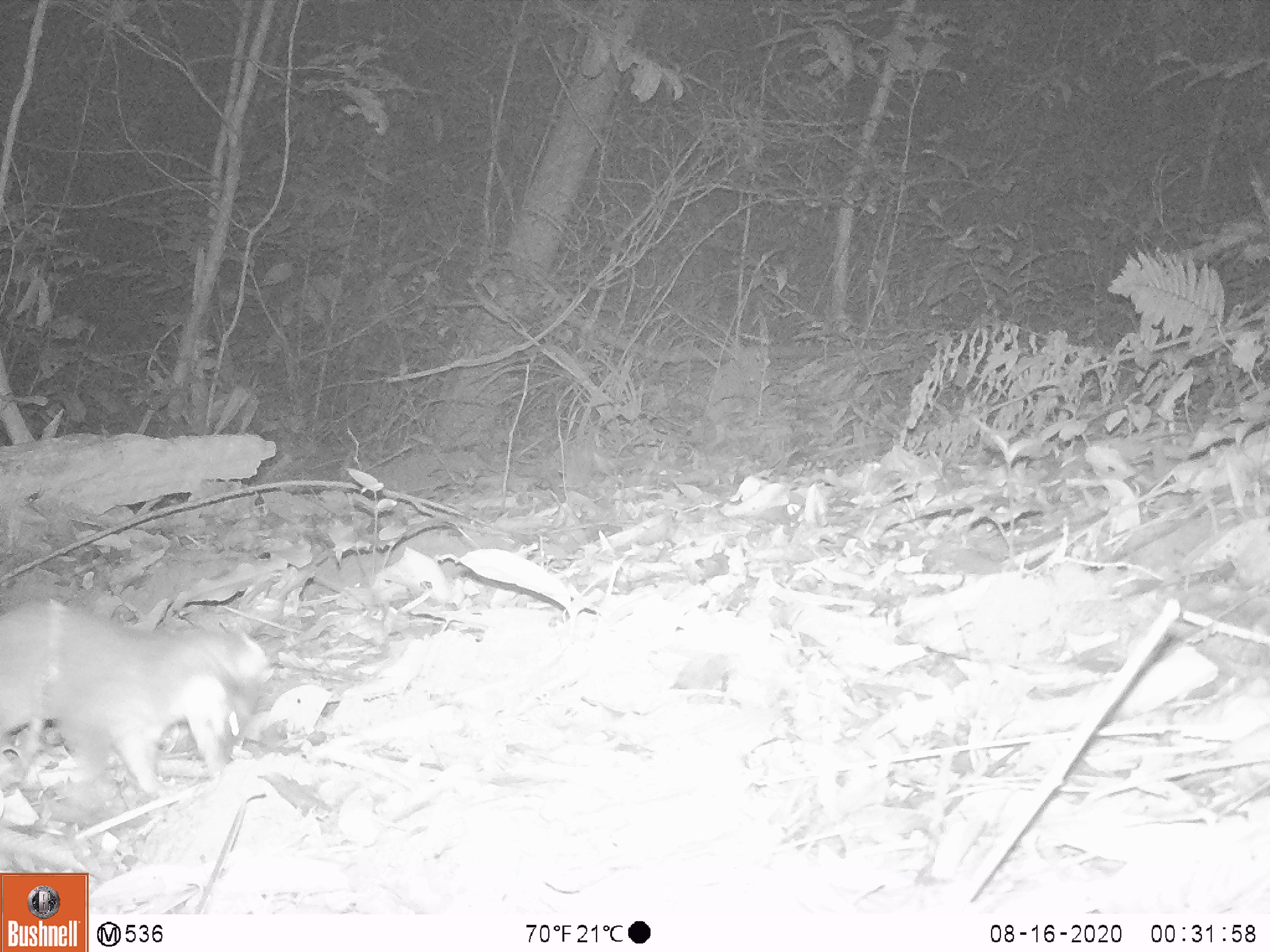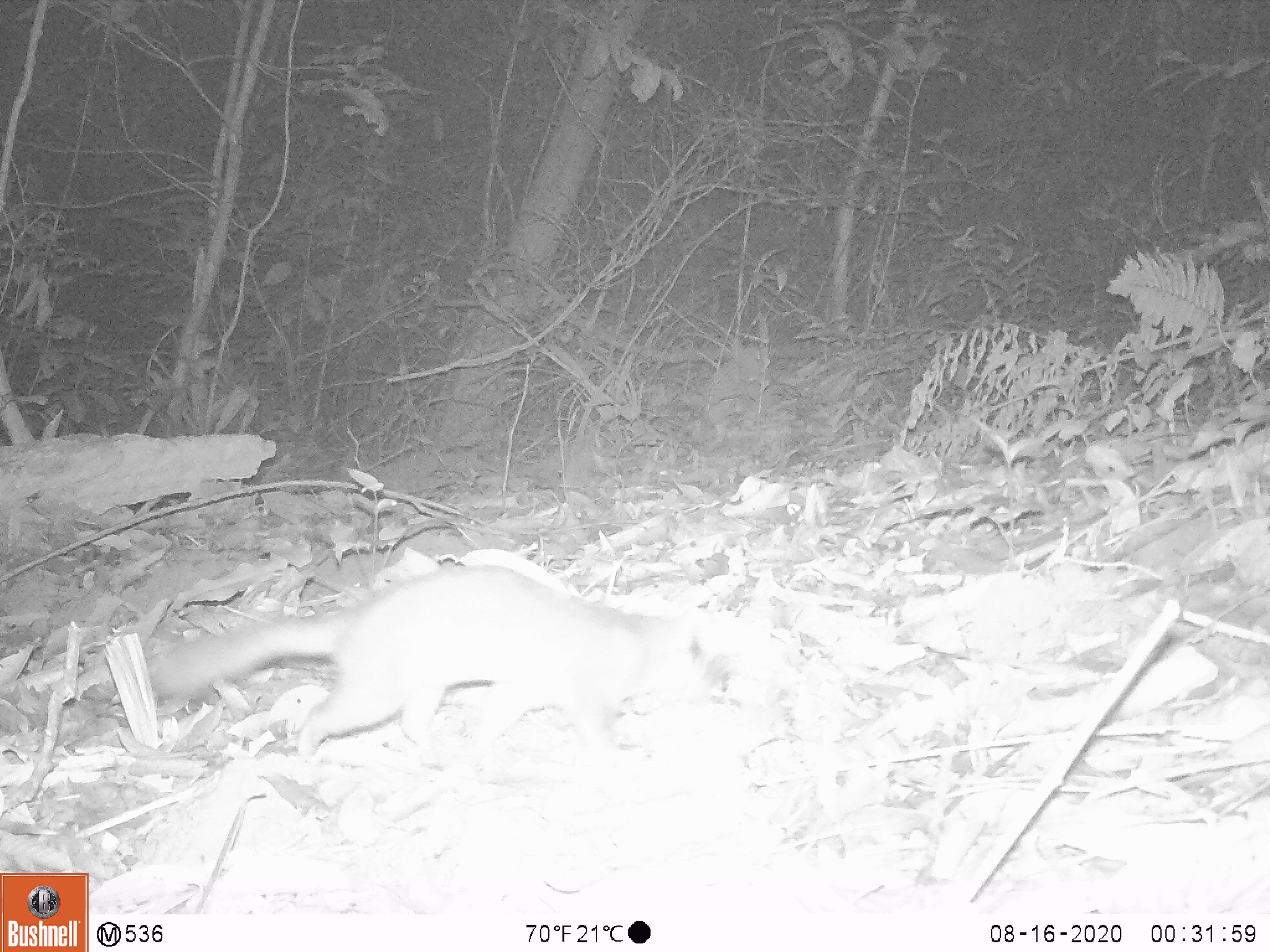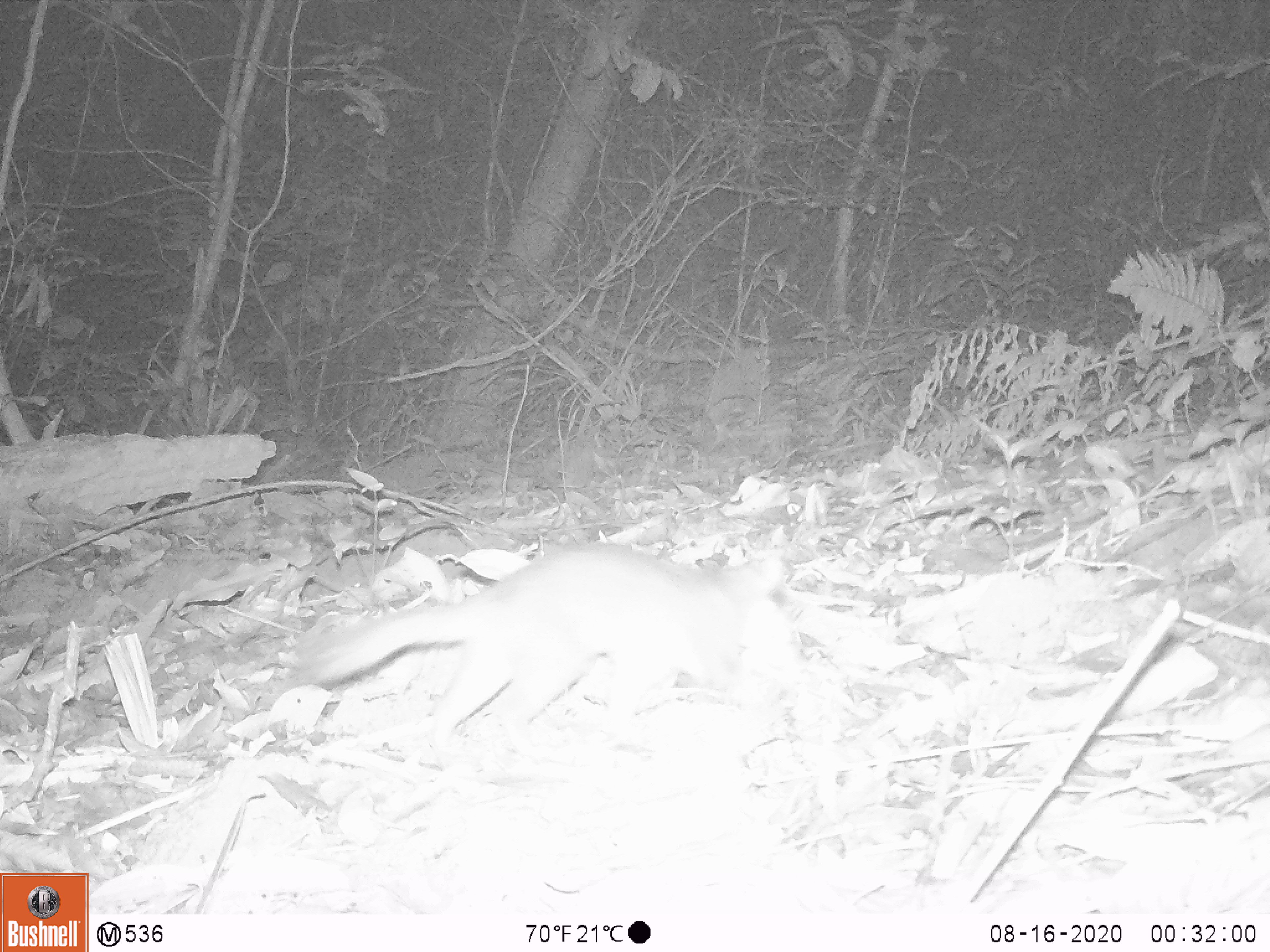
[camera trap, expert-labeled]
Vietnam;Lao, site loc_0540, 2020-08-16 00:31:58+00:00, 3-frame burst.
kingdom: Animalia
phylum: Chordata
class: Mammalia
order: Carnivora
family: Mustelidae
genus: Melogale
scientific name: Melogale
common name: ferret badger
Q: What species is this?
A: Ferret badger (Melogale).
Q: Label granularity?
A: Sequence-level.